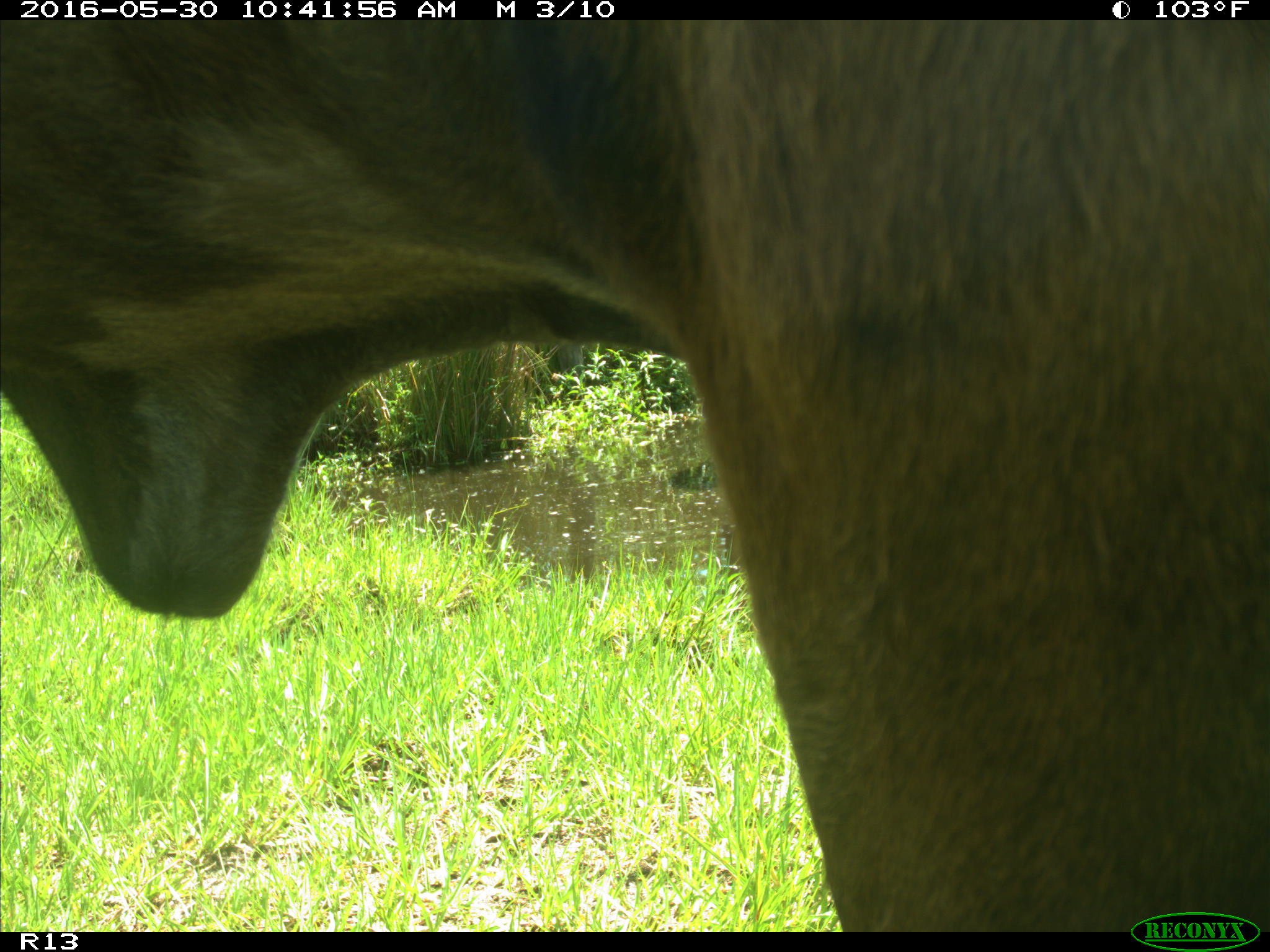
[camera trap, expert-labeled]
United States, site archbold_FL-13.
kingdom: Animalia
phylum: Chordata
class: Mammalia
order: Artiodactyla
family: Bovidae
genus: Bos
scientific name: Bos taurus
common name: domestic cow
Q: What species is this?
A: Bos taurus (domestic cow).